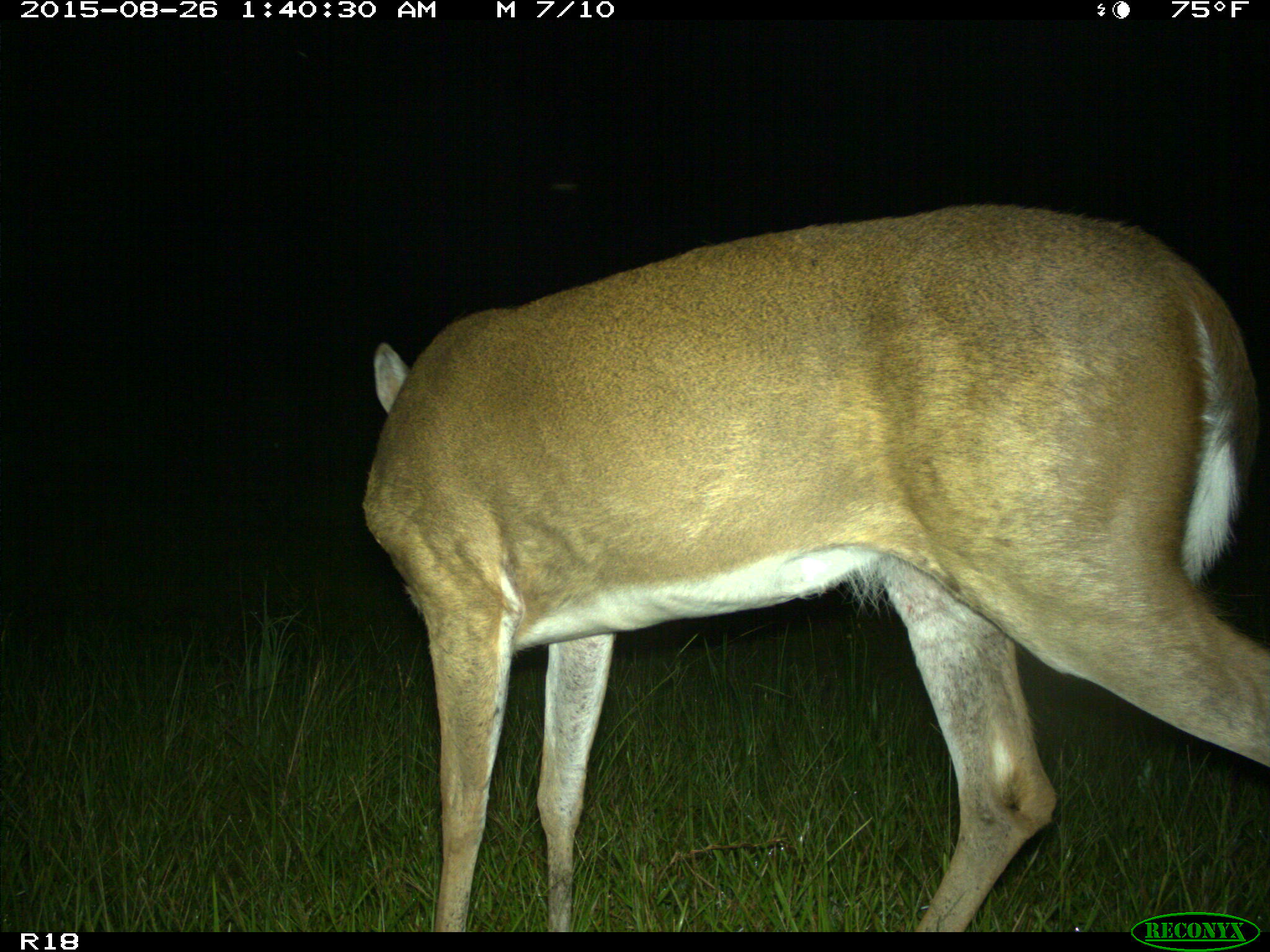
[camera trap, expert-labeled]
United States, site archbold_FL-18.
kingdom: Animalia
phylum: Chordata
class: Mammalia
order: Artiodactyla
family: Cervidae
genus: Odocoileus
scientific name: Odocoileus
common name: deer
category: unidentified deer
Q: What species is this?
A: Unidentified deer (deer) (Odocoileus).